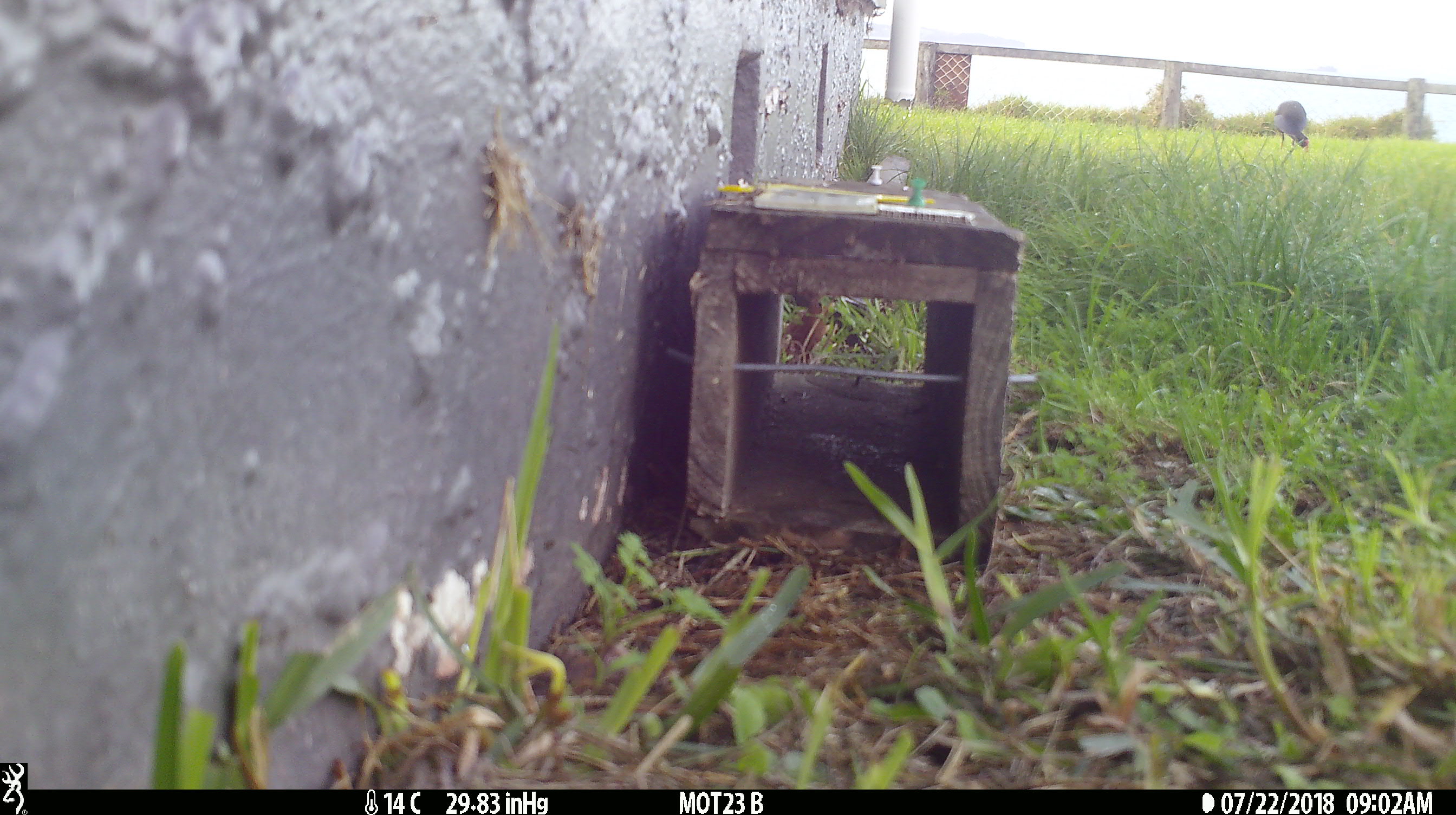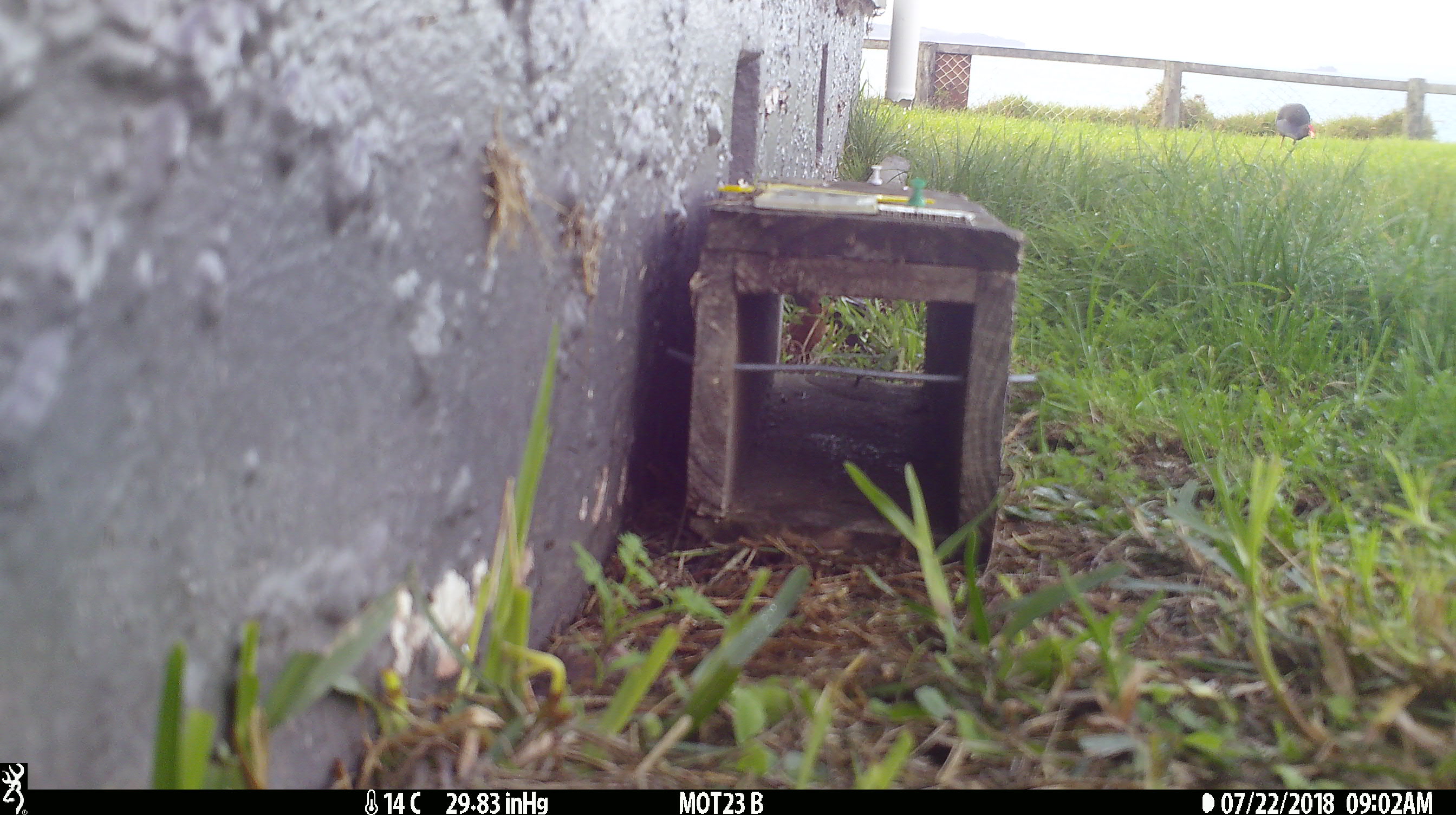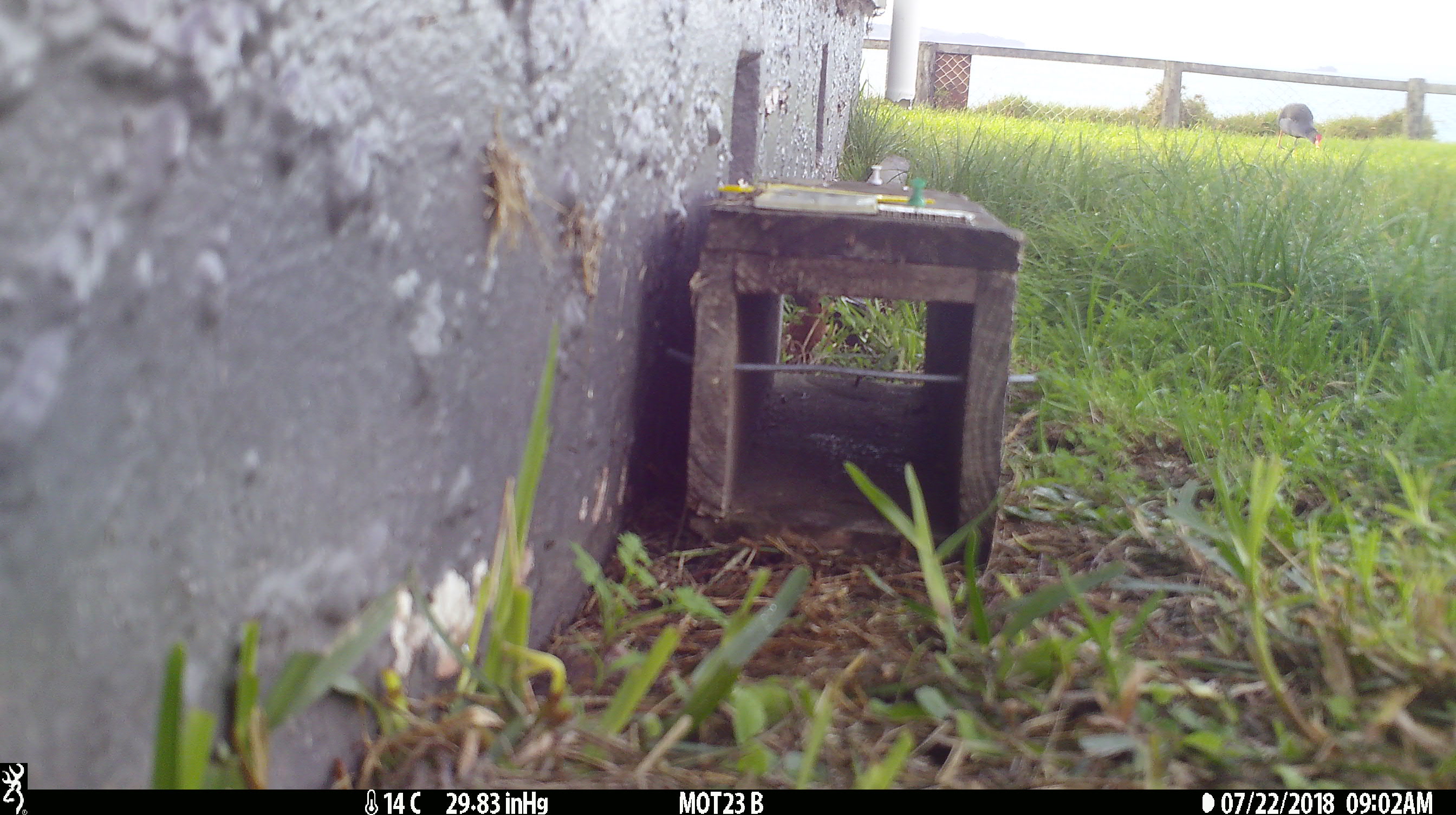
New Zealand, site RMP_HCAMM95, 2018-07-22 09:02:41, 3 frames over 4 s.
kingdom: Animalia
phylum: Chordata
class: Aves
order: Gruiformes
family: Rallidae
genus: Porphyrio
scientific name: Porphyrio melanotus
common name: australasian swamphen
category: pukeko